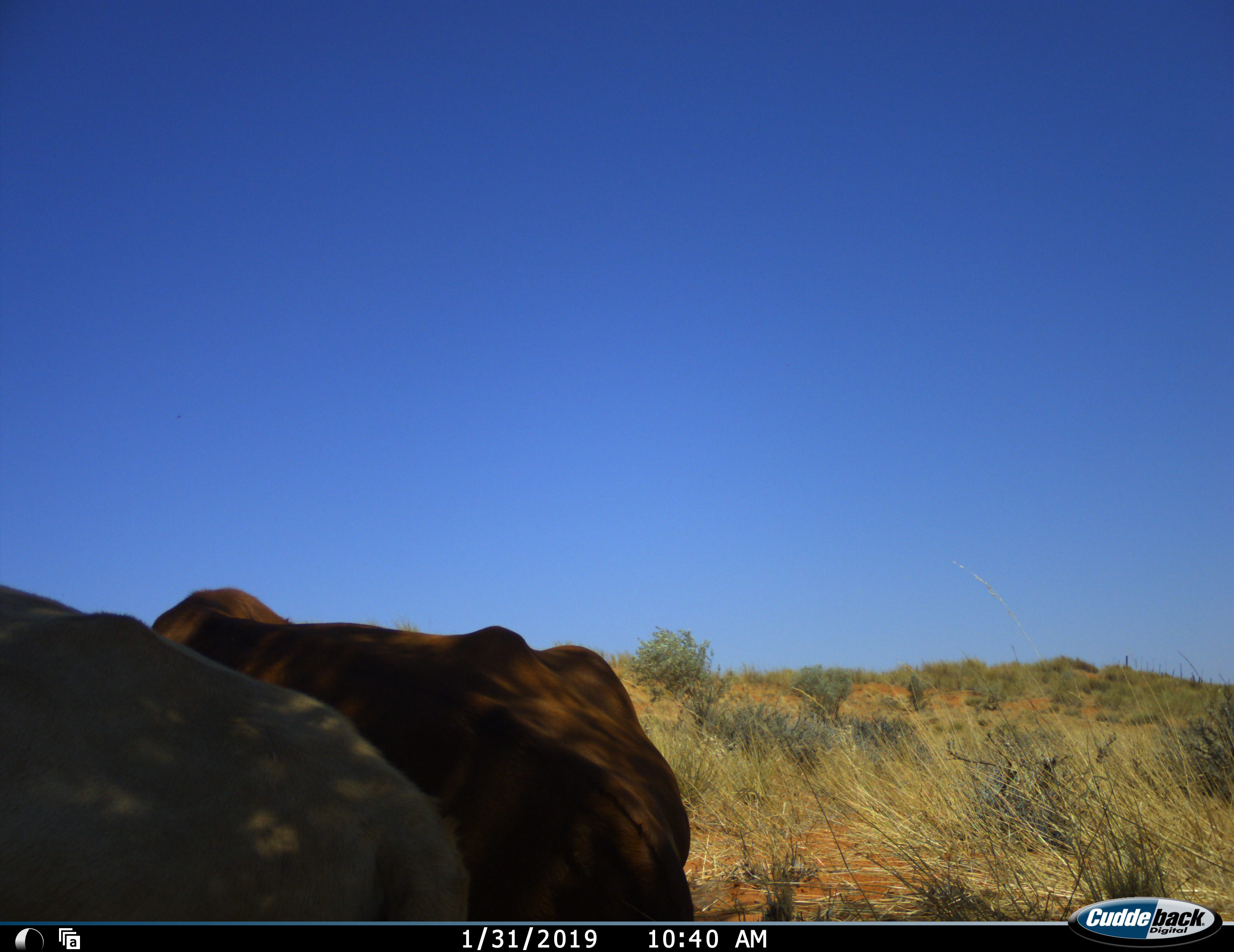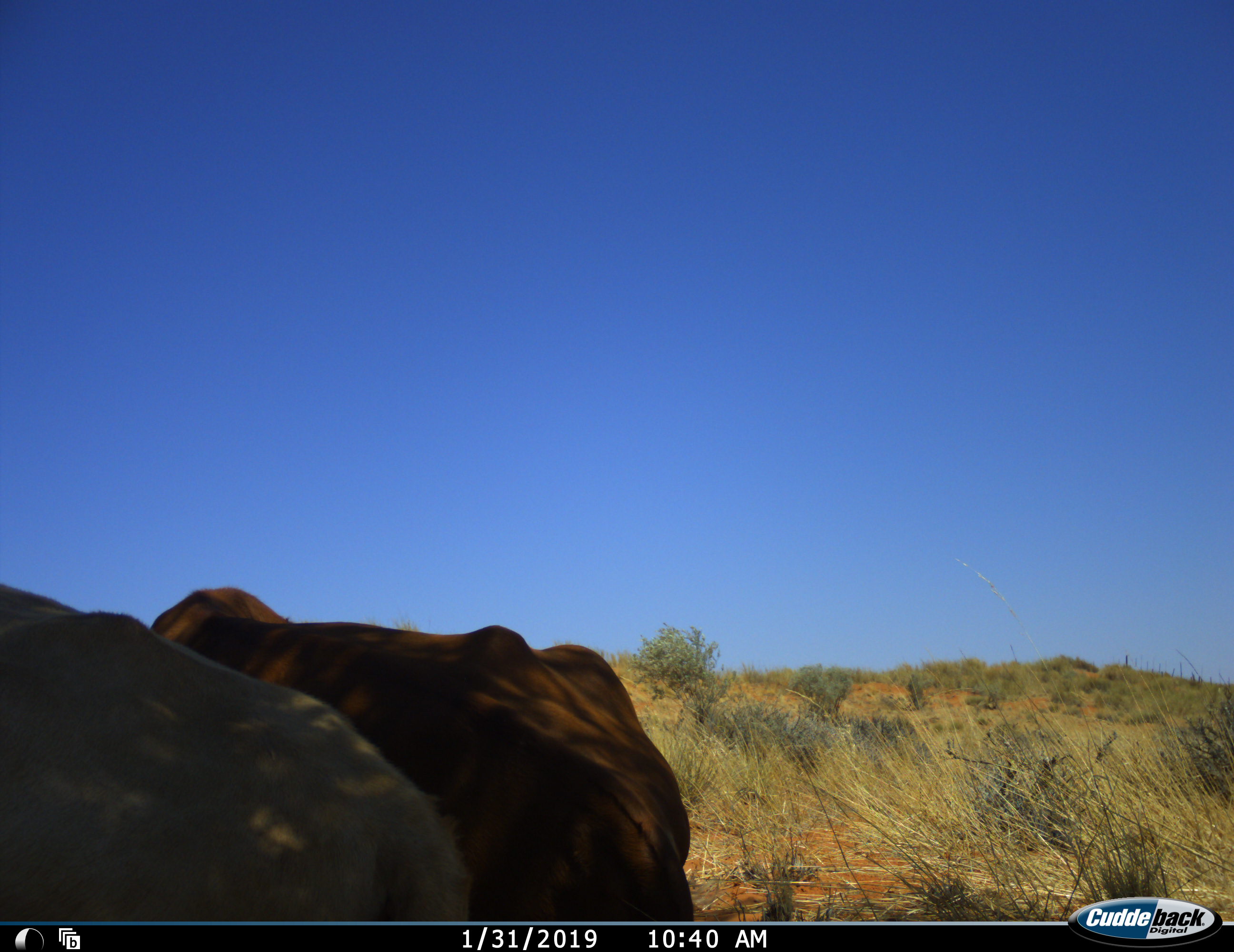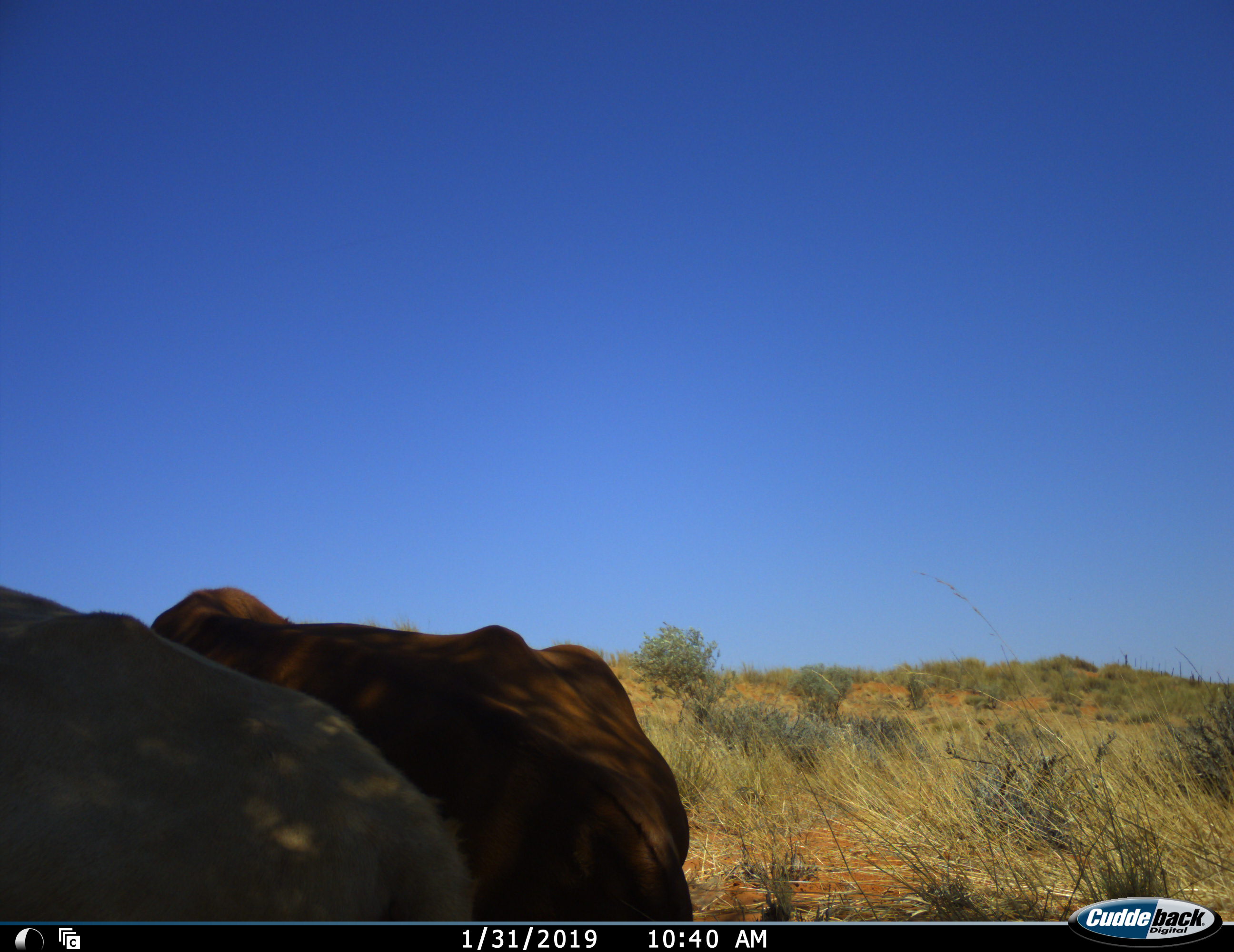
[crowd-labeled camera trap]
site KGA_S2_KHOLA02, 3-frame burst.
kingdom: Animalia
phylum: Chordata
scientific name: Vertebrata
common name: domestic animal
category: domesticanimal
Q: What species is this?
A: Domesticanimal (domestic animal) (Vertebrata).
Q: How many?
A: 2.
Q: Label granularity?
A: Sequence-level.